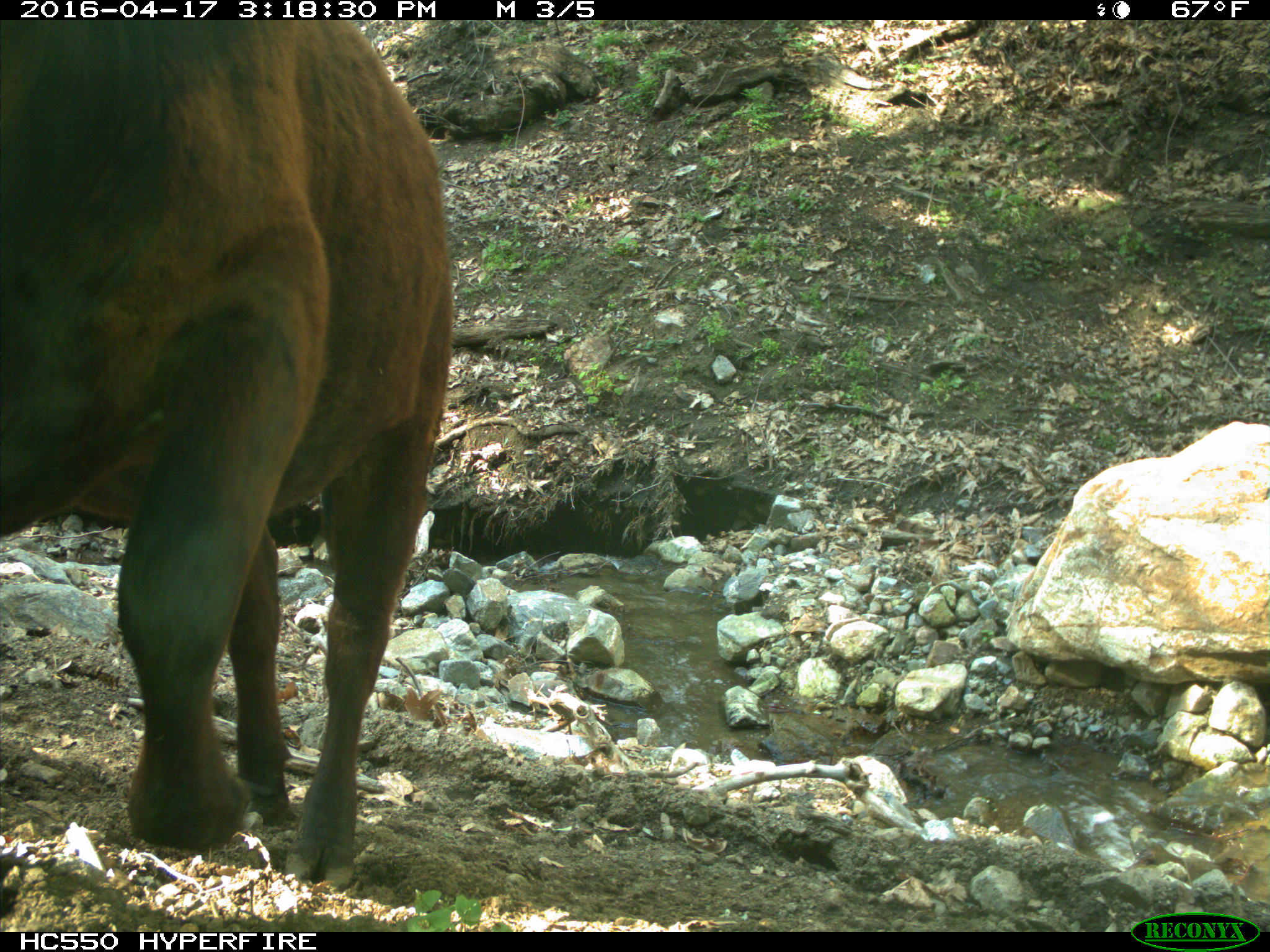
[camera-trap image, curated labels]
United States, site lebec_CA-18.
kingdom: Animalia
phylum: Chordata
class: Mammalia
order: Artiodactyla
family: Bovidae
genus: Bos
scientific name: Bos taurus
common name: domestic cow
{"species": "Bos taurus (domestic cow)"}